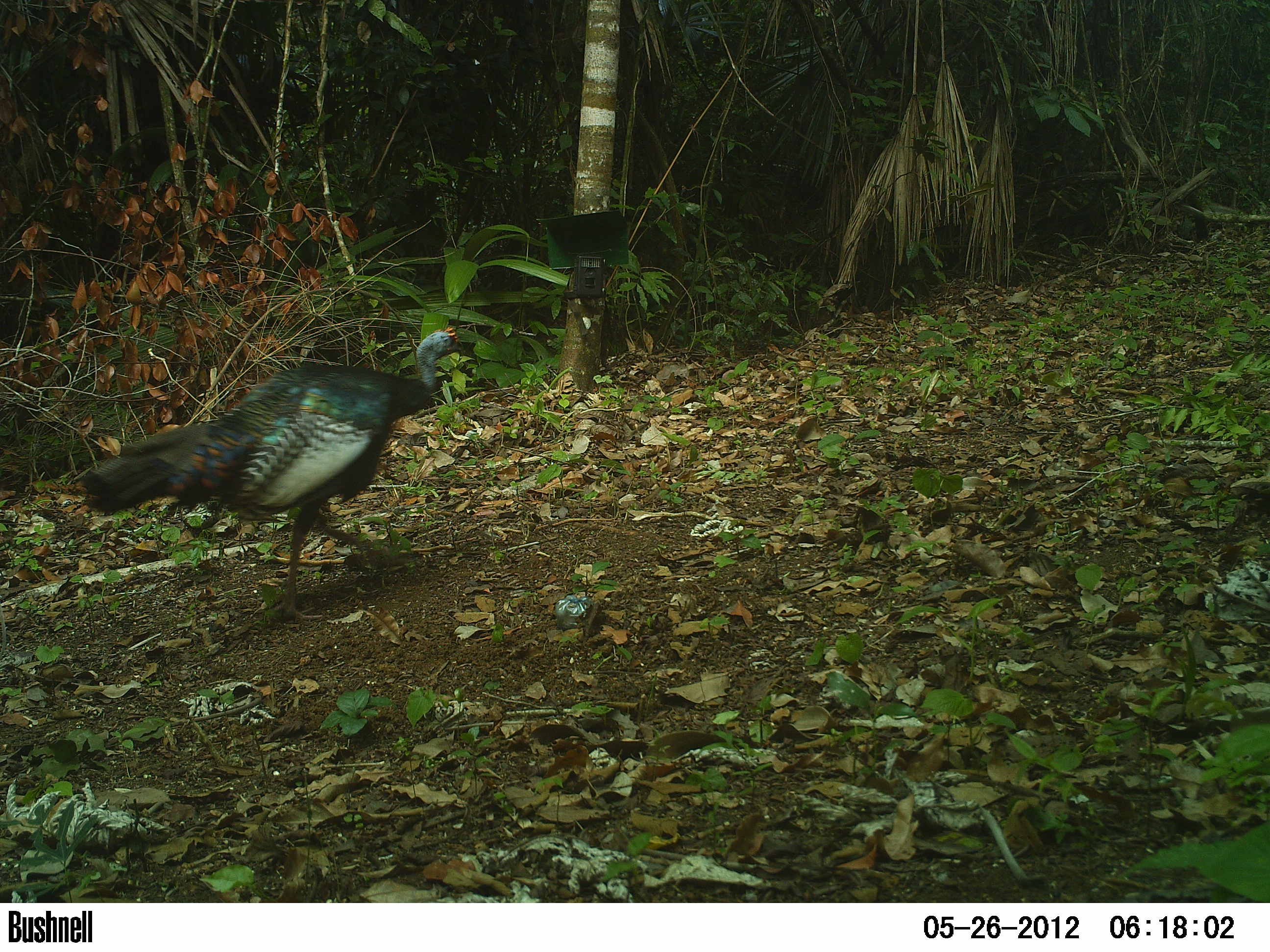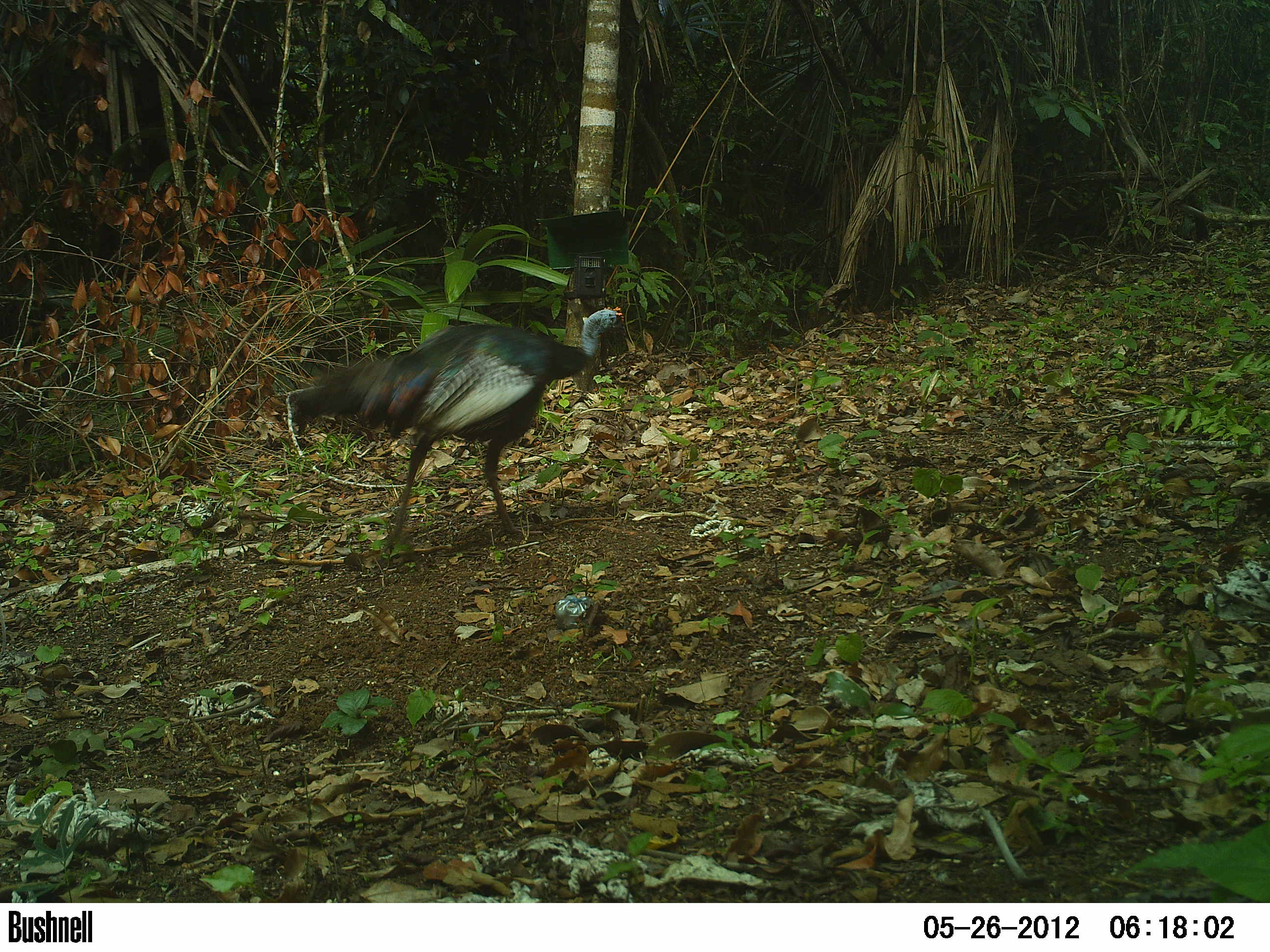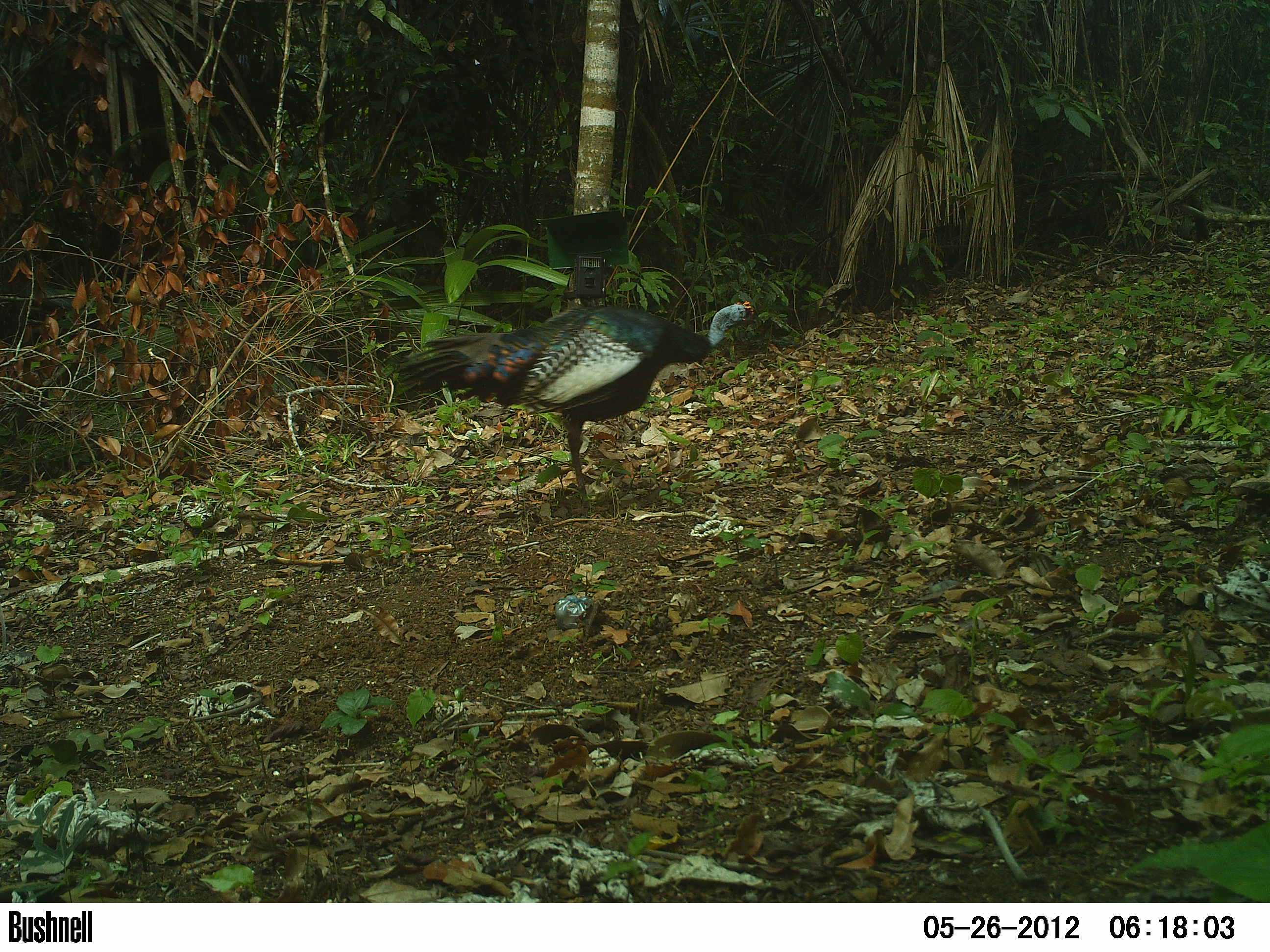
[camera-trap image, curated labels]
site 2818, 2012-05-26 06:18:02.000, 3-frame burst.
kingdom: Animalia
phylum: Chordata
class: Aves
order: Galliformes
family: Phasianidae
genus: Meleagris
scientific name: Meleagris ocellata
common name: ocellated turkey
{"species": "Meleagris ocellata (ocellated turkey)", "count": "3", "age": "adult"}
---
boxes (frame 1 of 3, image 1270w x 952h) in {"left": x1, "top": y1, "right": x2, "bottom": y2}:
meleagris ocellata: {"left": 80, "top": 327, "right": 465, "bottom": 621}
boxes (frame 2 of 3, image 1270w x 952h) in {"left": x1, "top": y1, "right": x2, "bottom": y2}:
meleagris ocellata: {"left": 293, "top": 307, "right": 625, "bottom": 551}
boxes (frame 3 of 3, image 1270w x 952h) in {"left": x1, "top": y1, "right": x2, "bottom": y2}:
meleagris ocellata: {"left": 386, "top": 296, "right": 753, "bottom": 515}